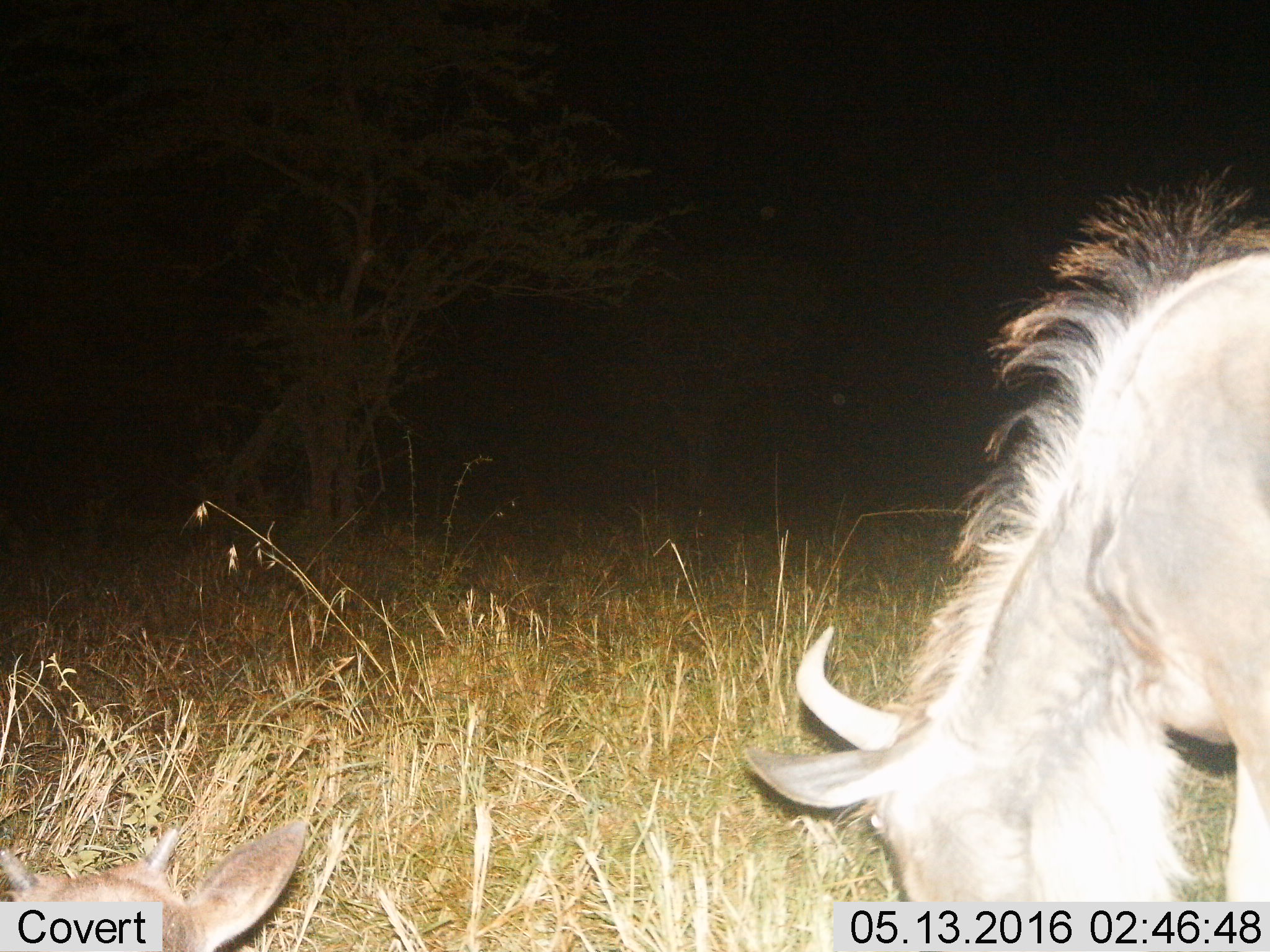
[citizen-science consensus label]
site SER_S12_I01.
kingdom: Animalia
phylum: Chordata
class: Mammalia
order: Artiodactyla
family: Bovidae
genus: Connochaetes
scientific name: Connochaetes taurinus taurinus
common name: blue wildebeest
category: wildebeestblue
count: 2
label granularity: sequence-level